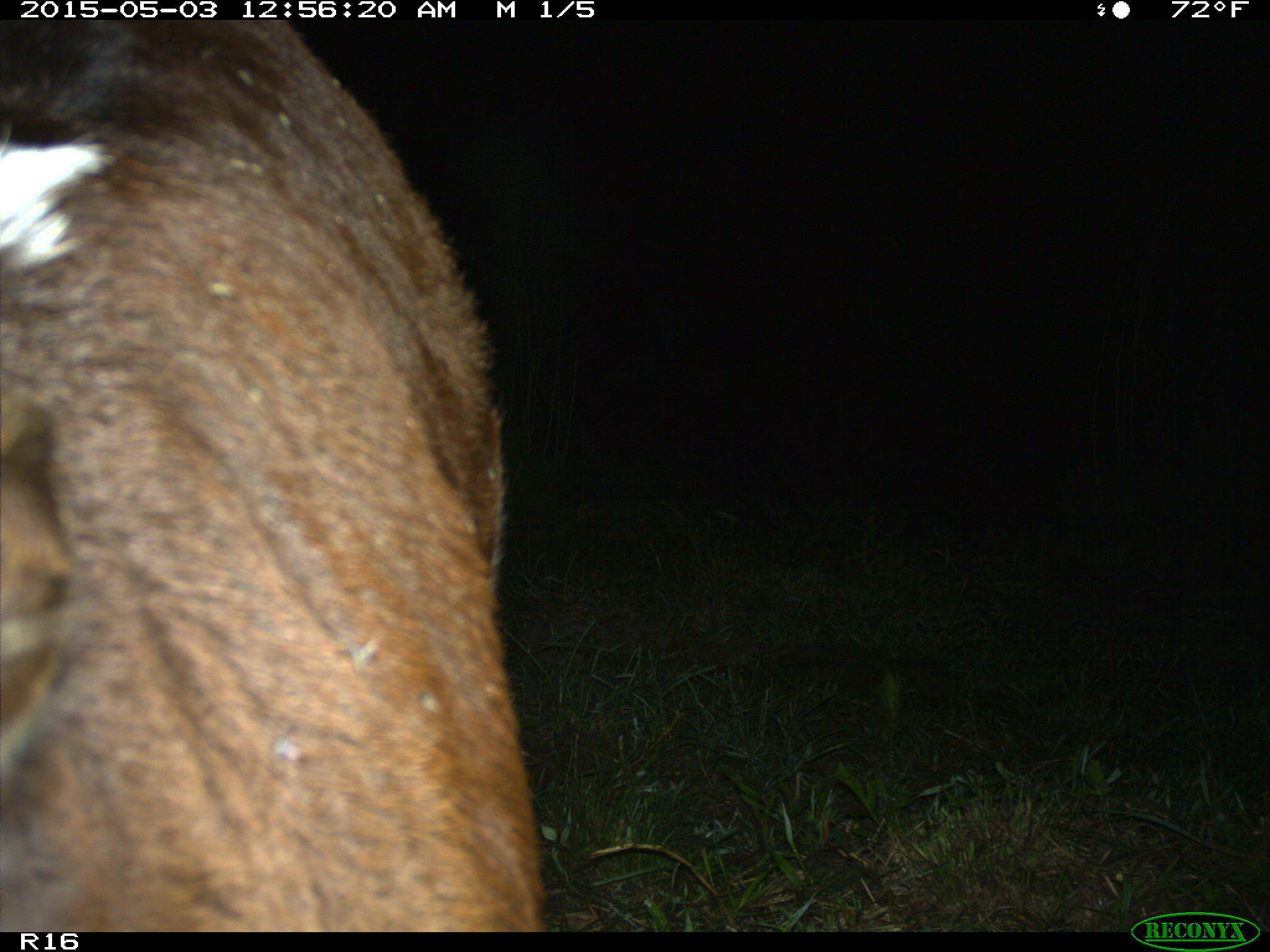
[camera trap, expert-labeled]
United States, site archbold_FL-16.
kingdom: Animalia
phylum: Chordata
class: Mammalia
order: Artiodactyla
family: Bovidae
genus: Bos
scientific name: Bos taurus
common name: domestic cow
Bos taurus (domestic cow).